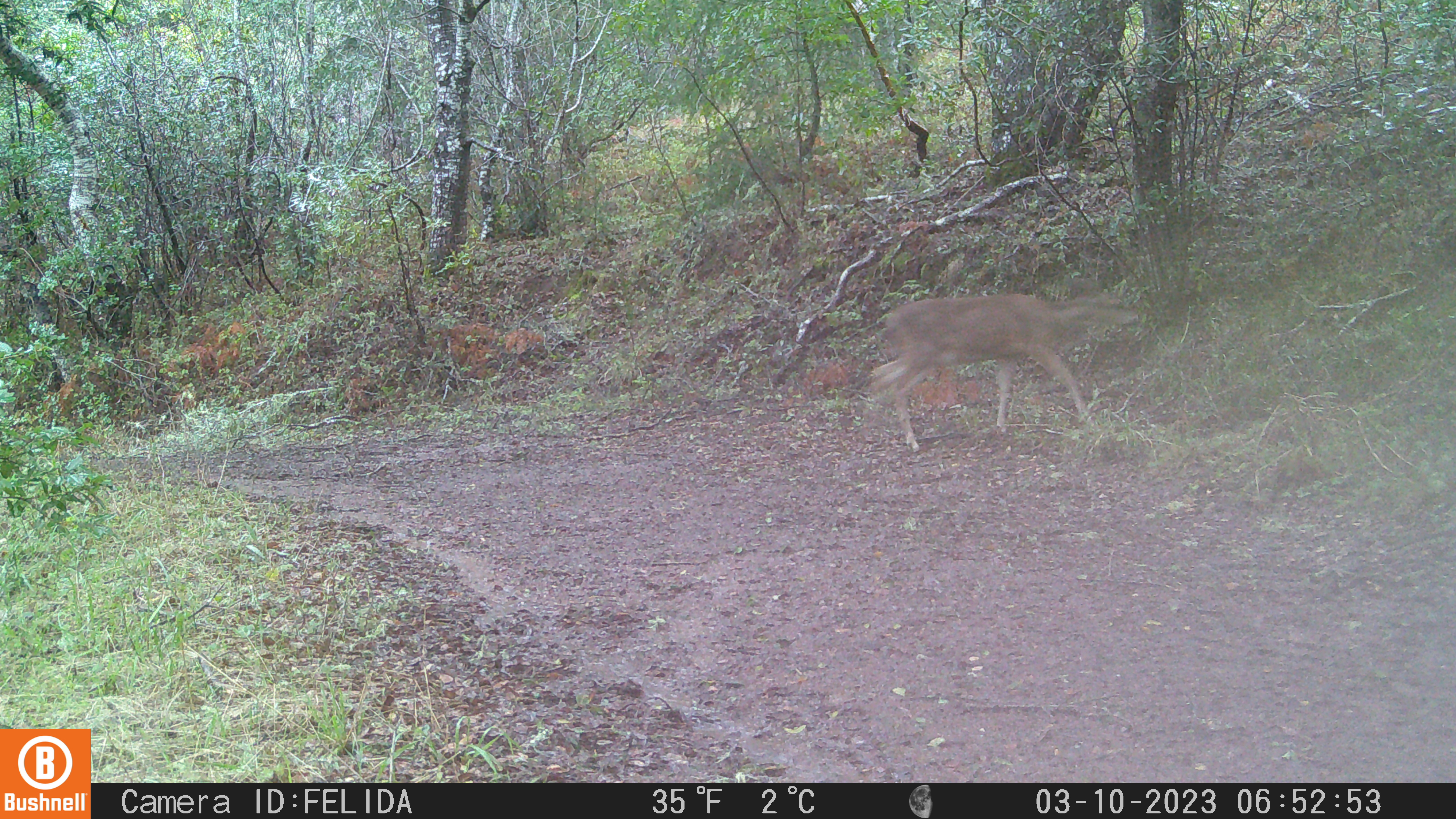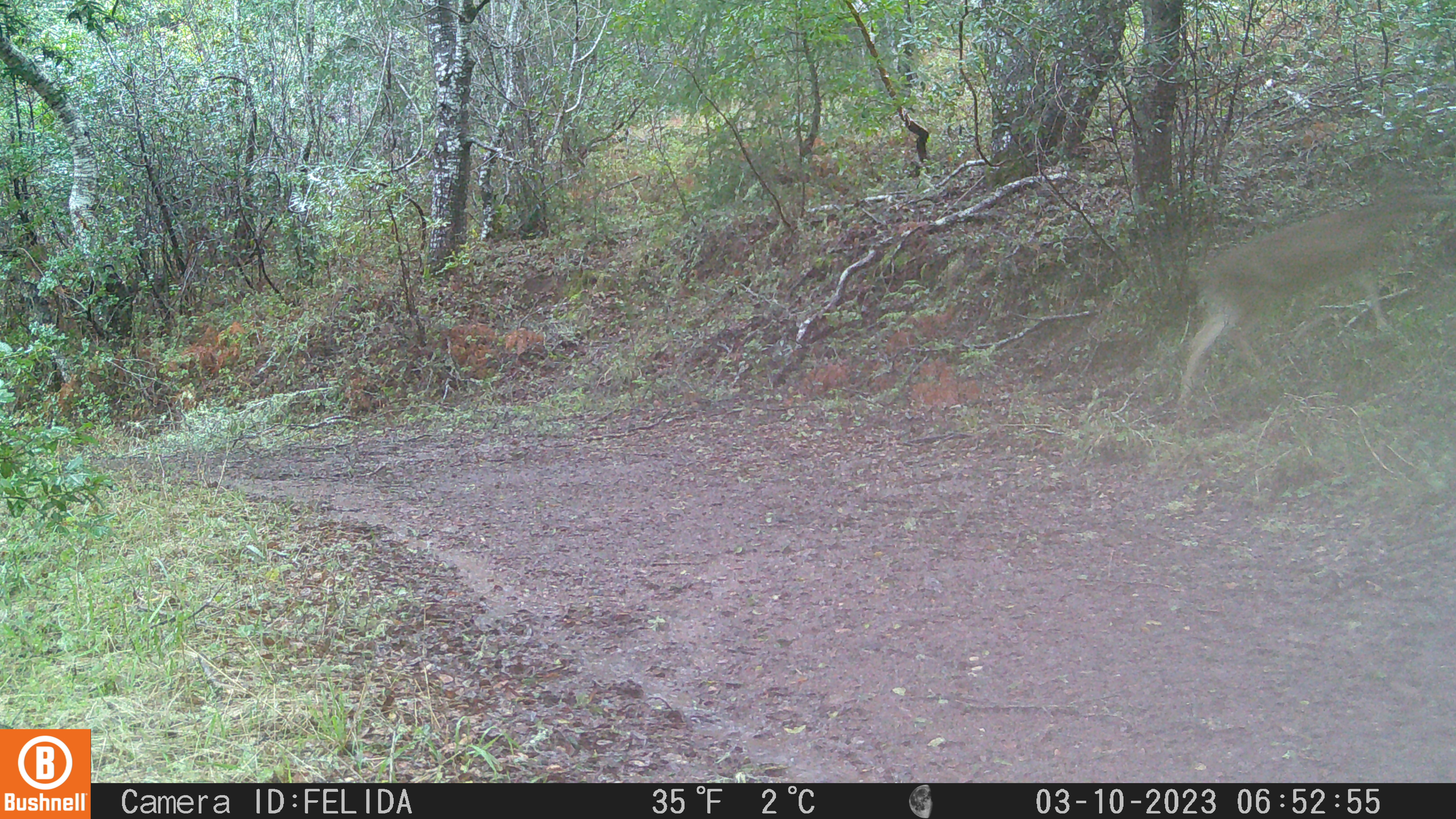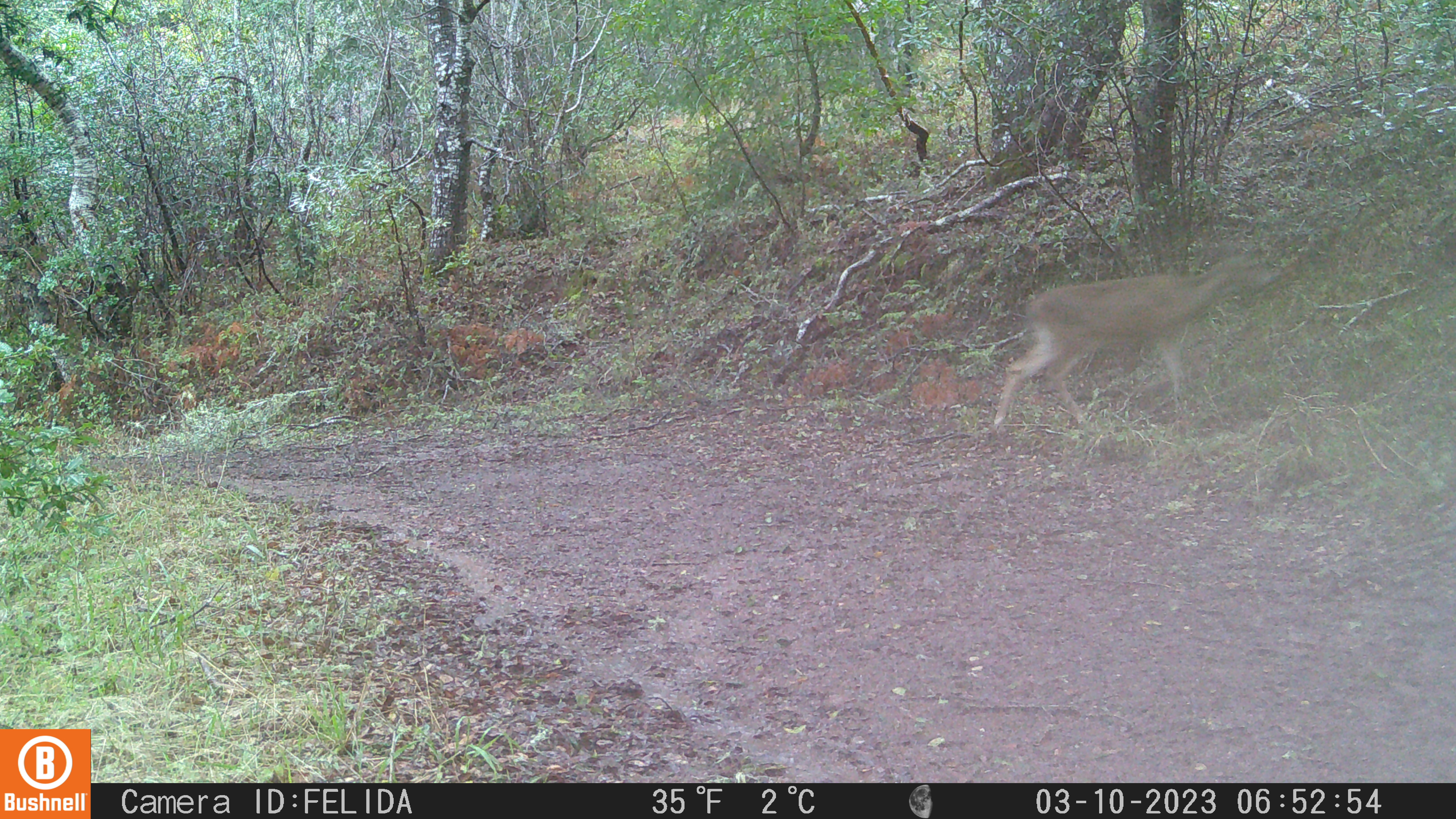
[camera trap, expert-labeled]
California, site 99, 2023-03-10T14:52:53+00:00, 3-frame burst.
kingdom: Animalia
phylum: Chordata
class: Mammalia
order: Artiodactyla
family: Cervidae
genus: Odocoileus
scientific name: Odocoileus hemionus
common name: mule deer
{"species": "mule deer (Odocoileus hemionus)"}